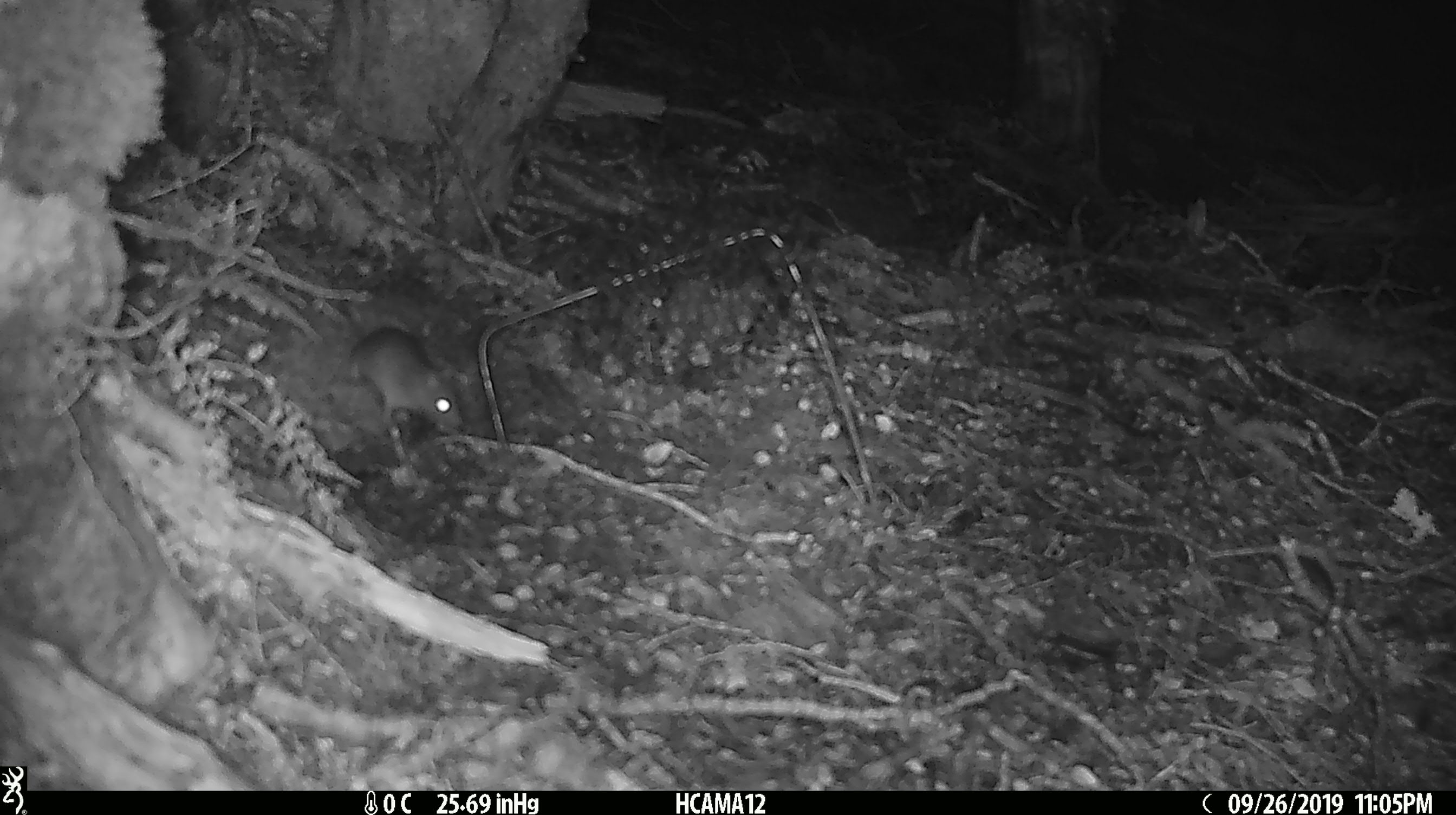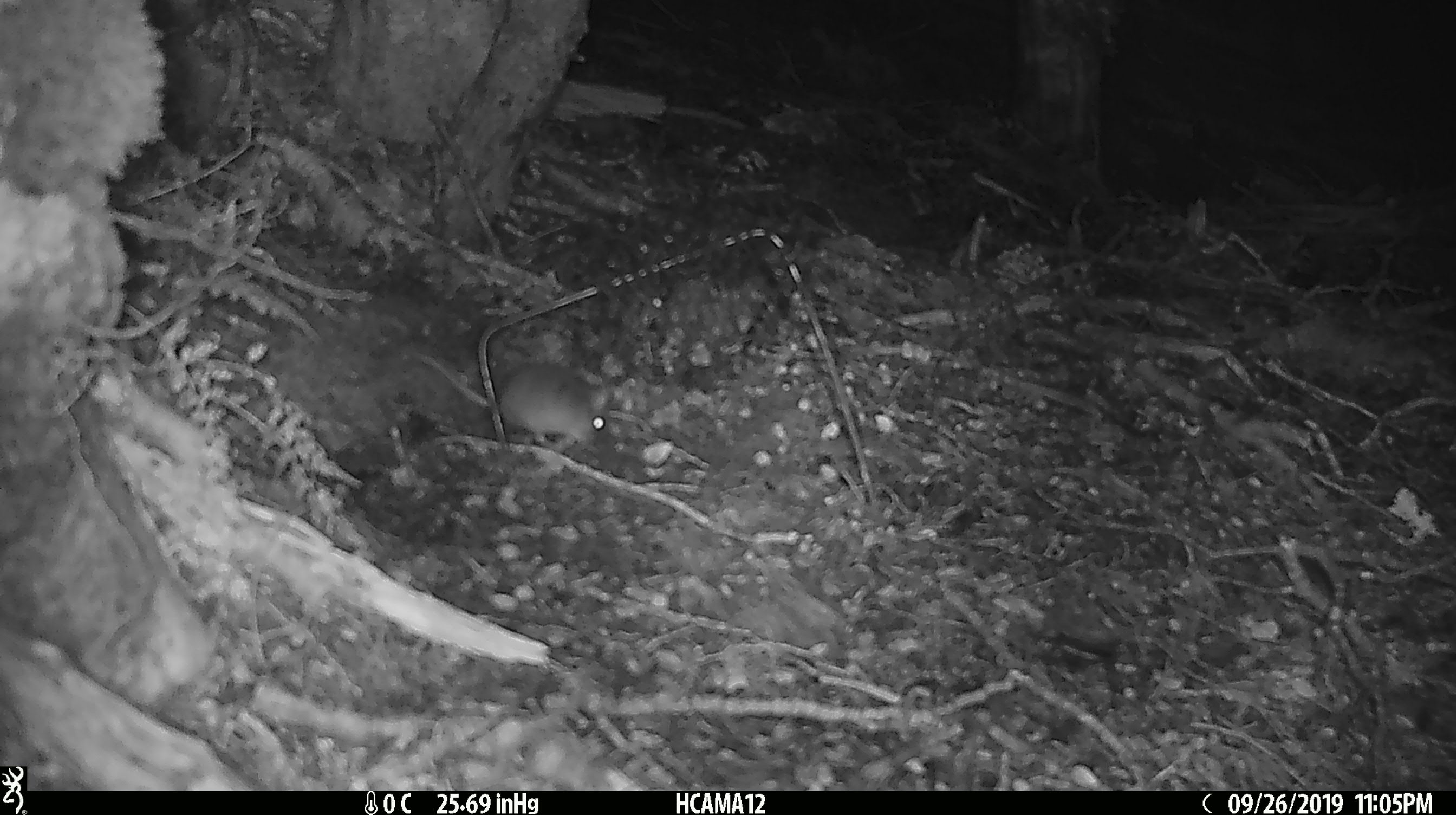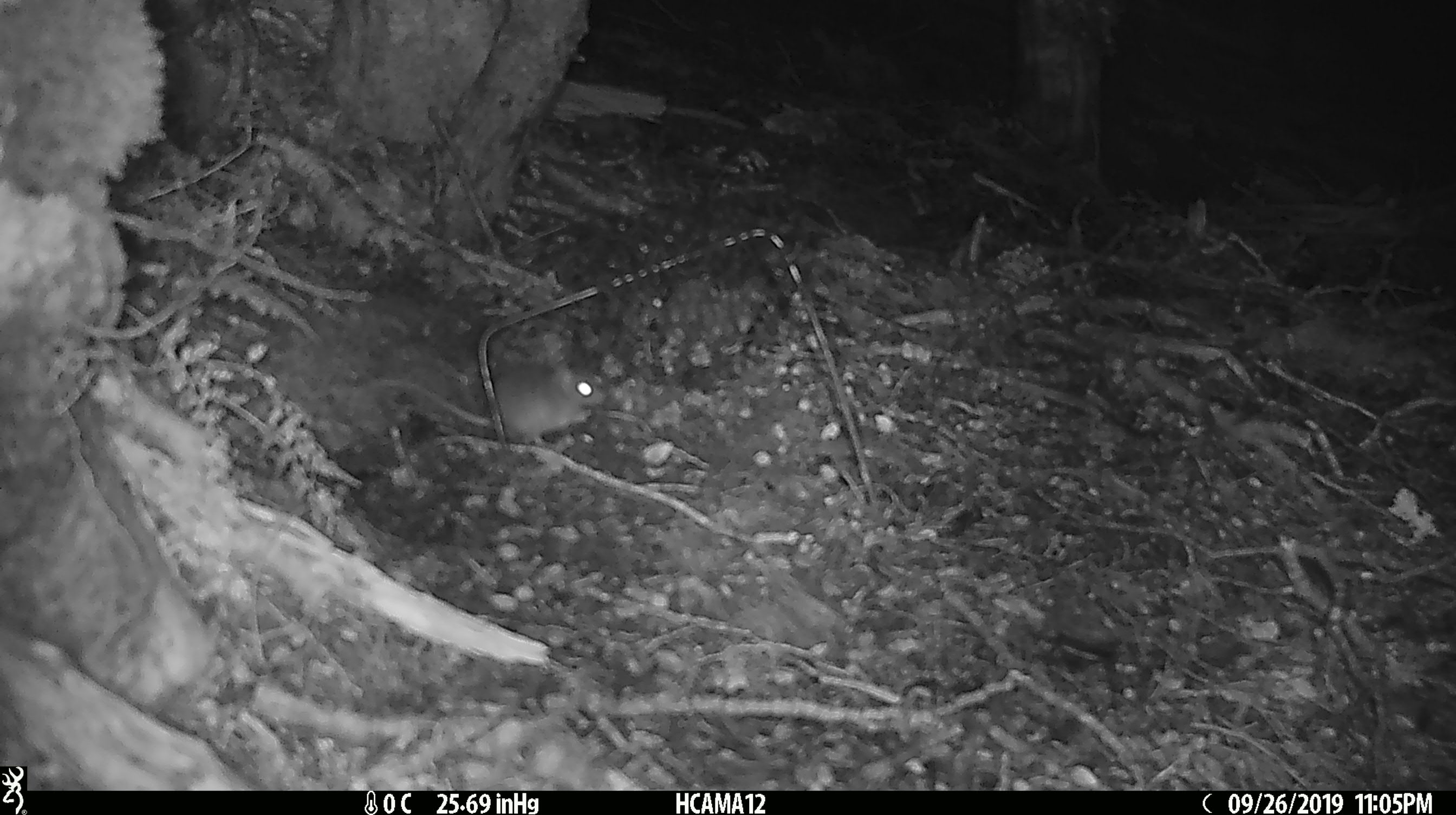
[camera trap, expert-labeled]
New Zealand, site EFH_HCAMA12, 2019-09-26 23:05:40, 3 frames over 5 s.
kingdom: Animalia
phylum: Chordata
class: Mammalia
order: Rodentia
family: Muridae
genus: Mus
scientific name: Mus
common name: mouse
Mouse (Mus).